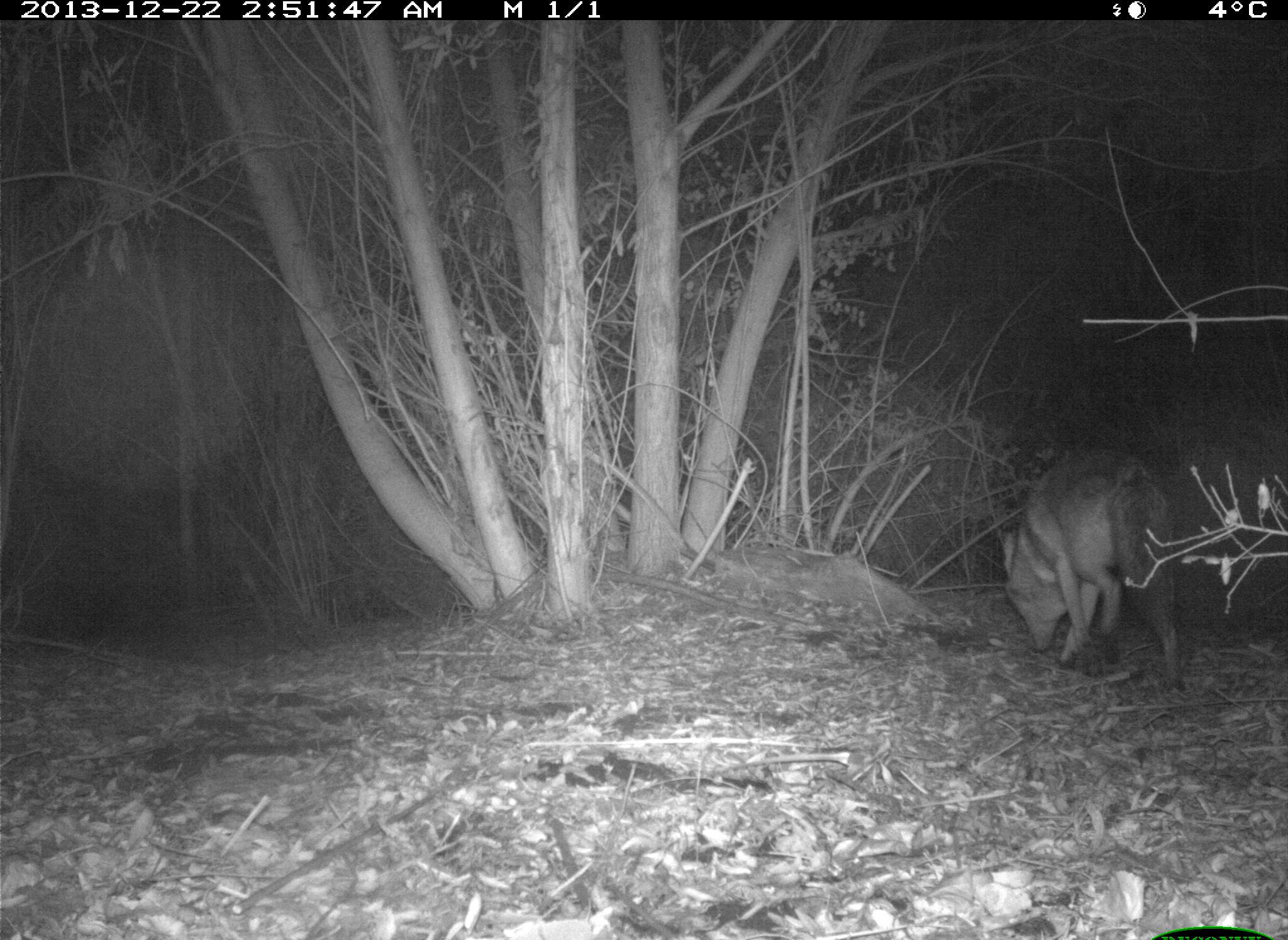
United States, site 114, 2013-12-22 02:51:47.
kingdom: Animalia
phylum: Chordata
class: Mammalia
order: Carnivora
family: Canidae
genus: Canis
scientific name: Canis latrans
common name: coyote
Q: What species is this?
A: Coyote (Canis latrans).